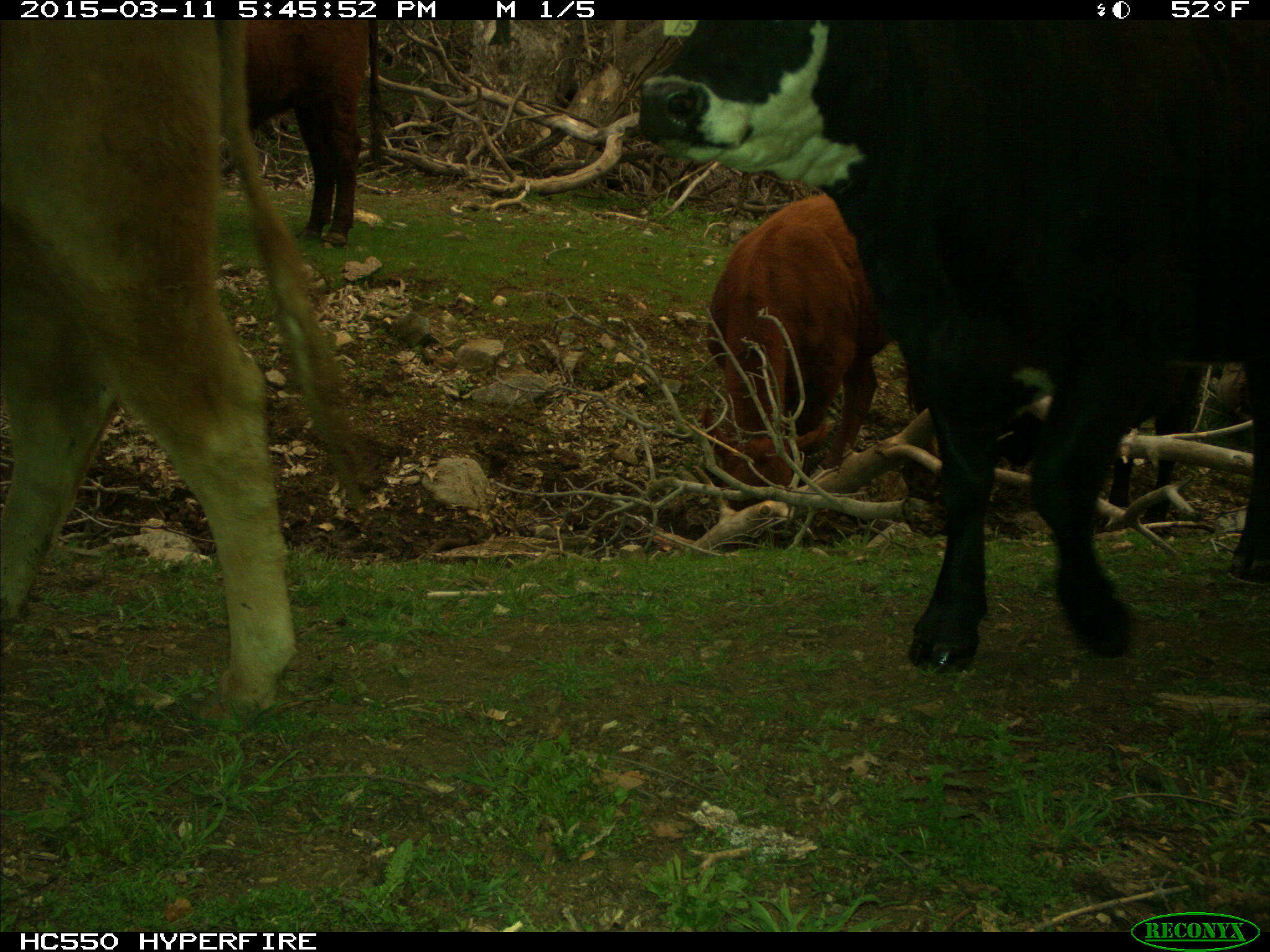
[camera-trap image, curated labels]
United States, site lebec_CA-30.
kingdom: Animalia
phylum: Chordata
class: Mammalia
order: Artiodactyla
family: Bovidae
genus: Bos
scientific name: Bos taurus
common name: domestic cow